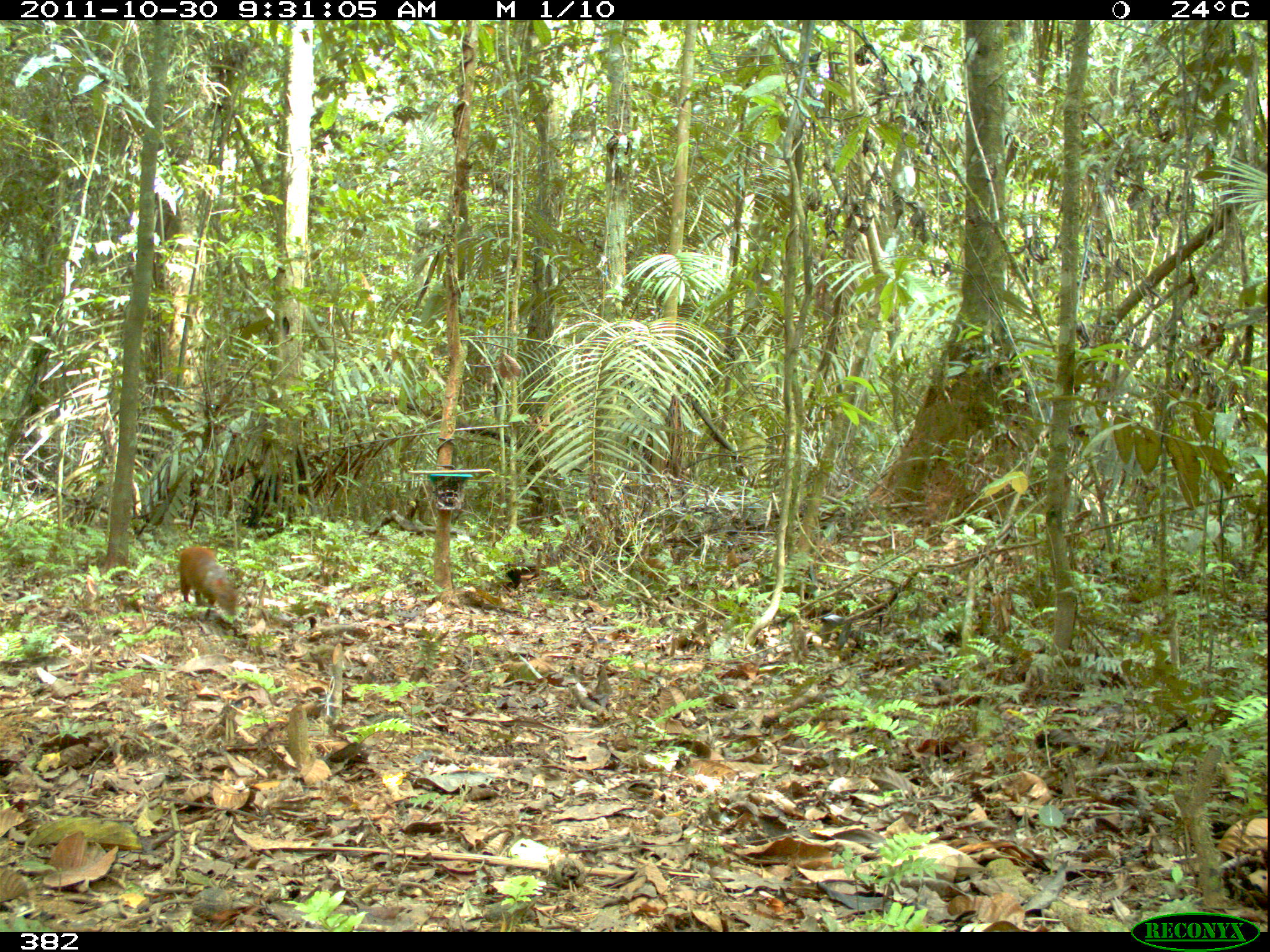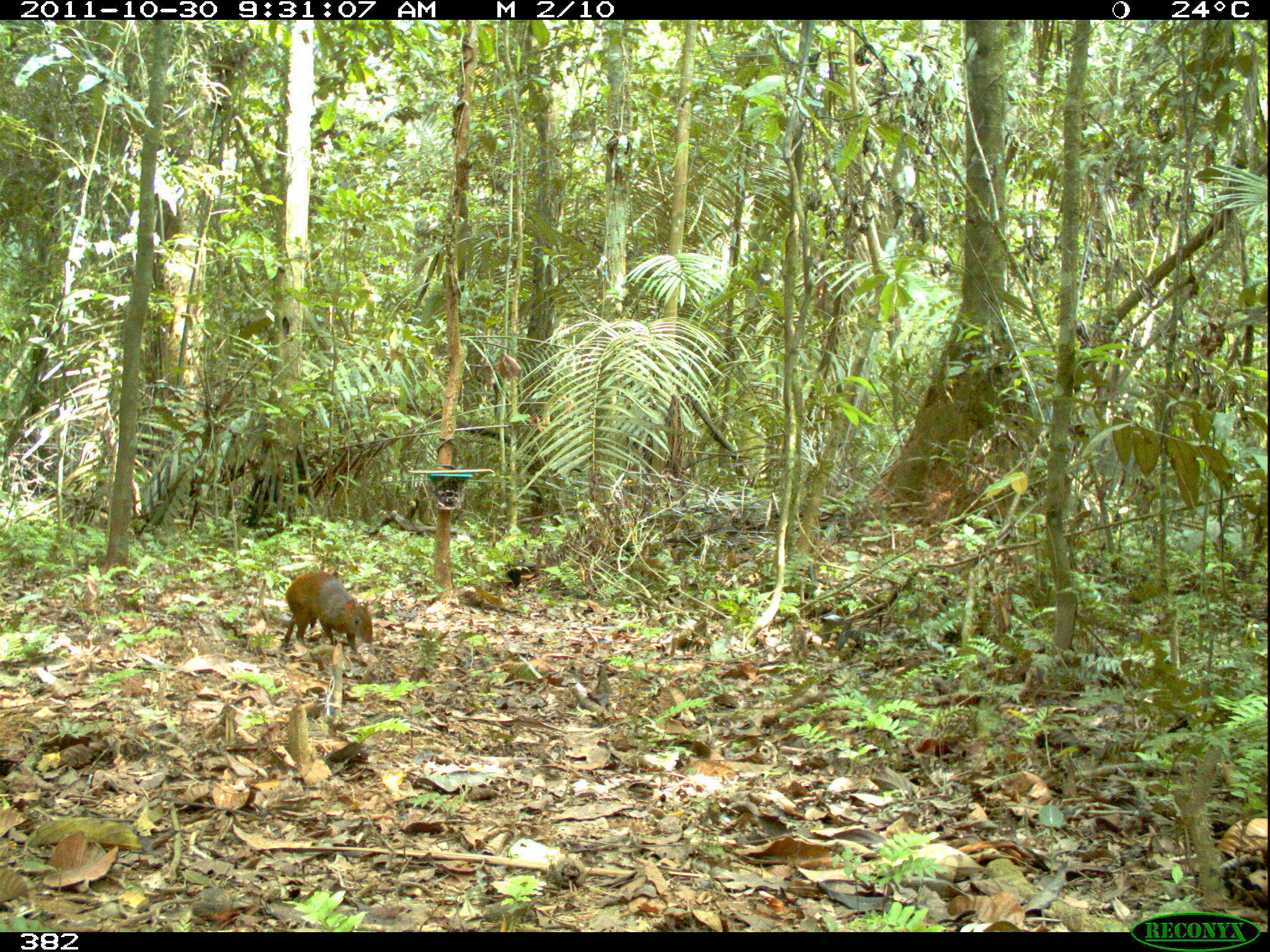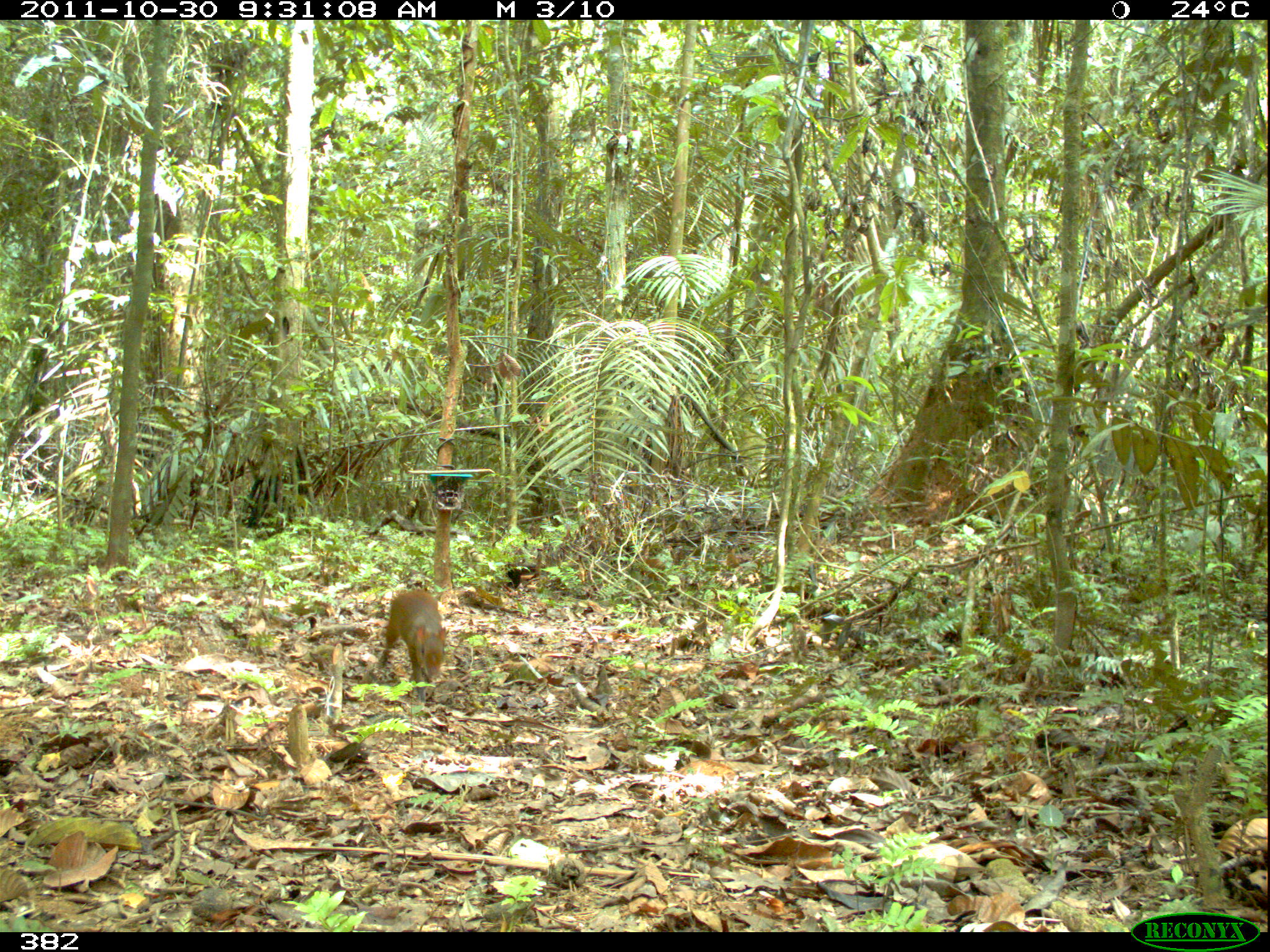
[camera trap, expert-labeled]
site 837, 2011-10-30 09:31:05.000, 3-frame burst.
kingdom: Animalia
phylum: Chordata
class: Mammalia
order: Rodentia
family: Dasyproctidae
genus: Dasyprocta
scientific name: Dasyprocta punctata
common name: central american agouti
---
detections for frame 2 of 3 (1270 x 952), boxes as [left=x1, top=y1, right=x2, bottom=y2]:
dasyprocta punctata: [left=280, top=570, right=373, bottom=655]